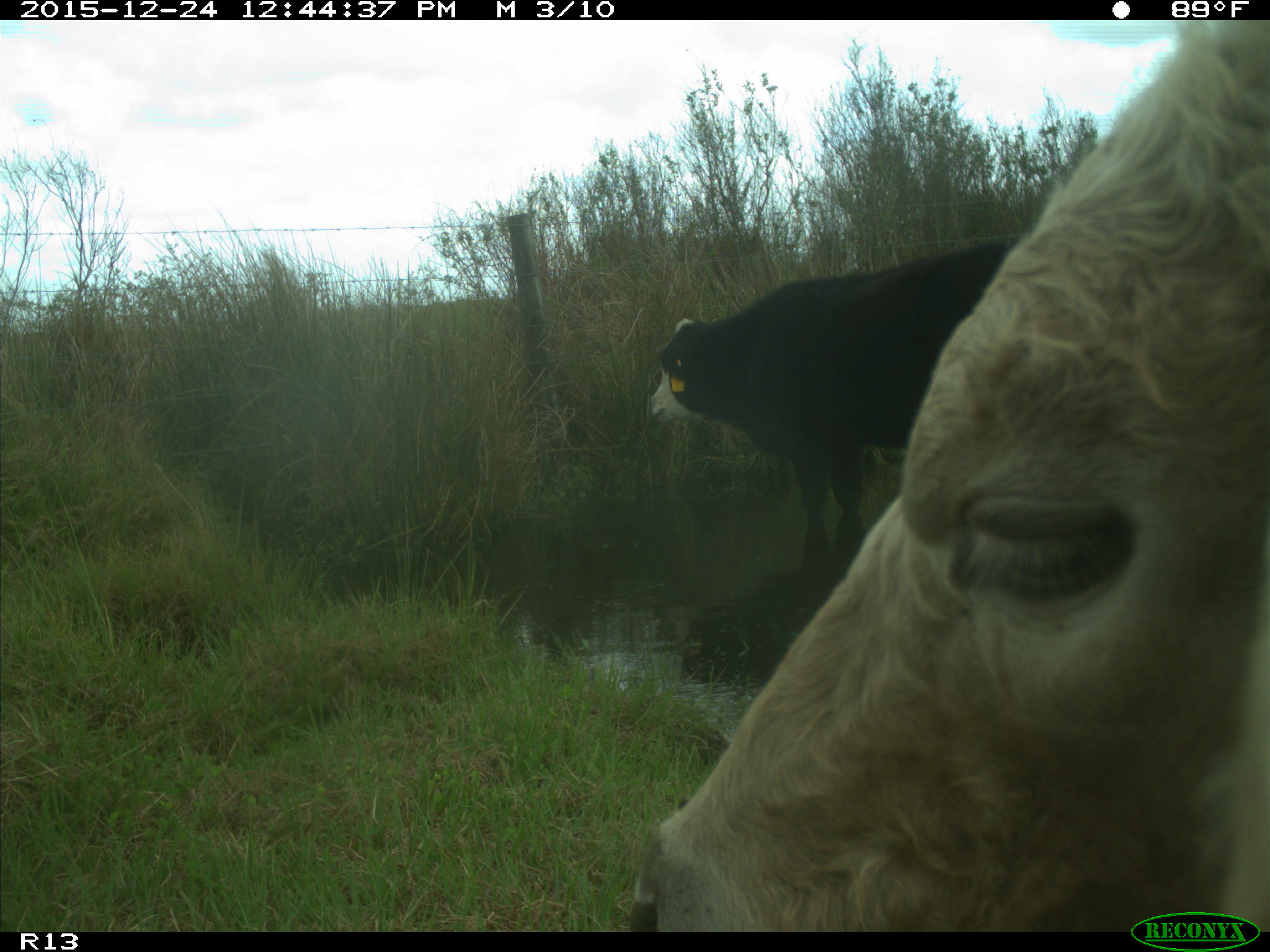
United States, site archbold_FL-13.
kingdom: Animalia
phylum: Chordata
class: Mammalia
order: Artiodactyla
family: Bovidae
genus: Bos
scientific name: Bos taurus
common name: domestic cow